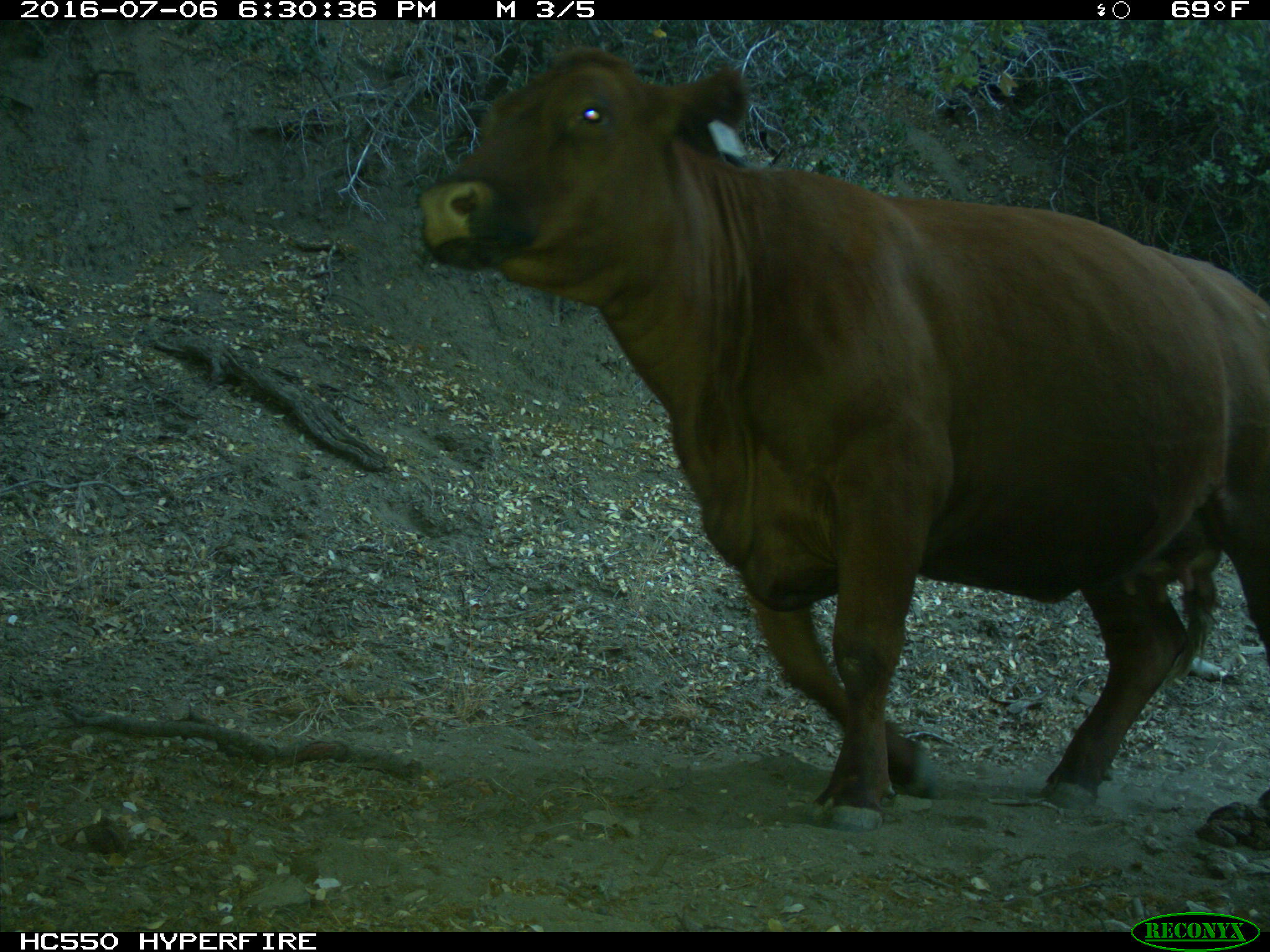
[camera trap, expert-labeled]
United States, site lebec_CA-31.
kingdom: Animalia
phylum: Chordata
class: Mammalia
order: Artiodactyla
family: Bovidae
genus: Bos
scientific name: Bos taurus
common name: domestic cow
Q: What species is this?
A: Bos taurus (domestic cow).